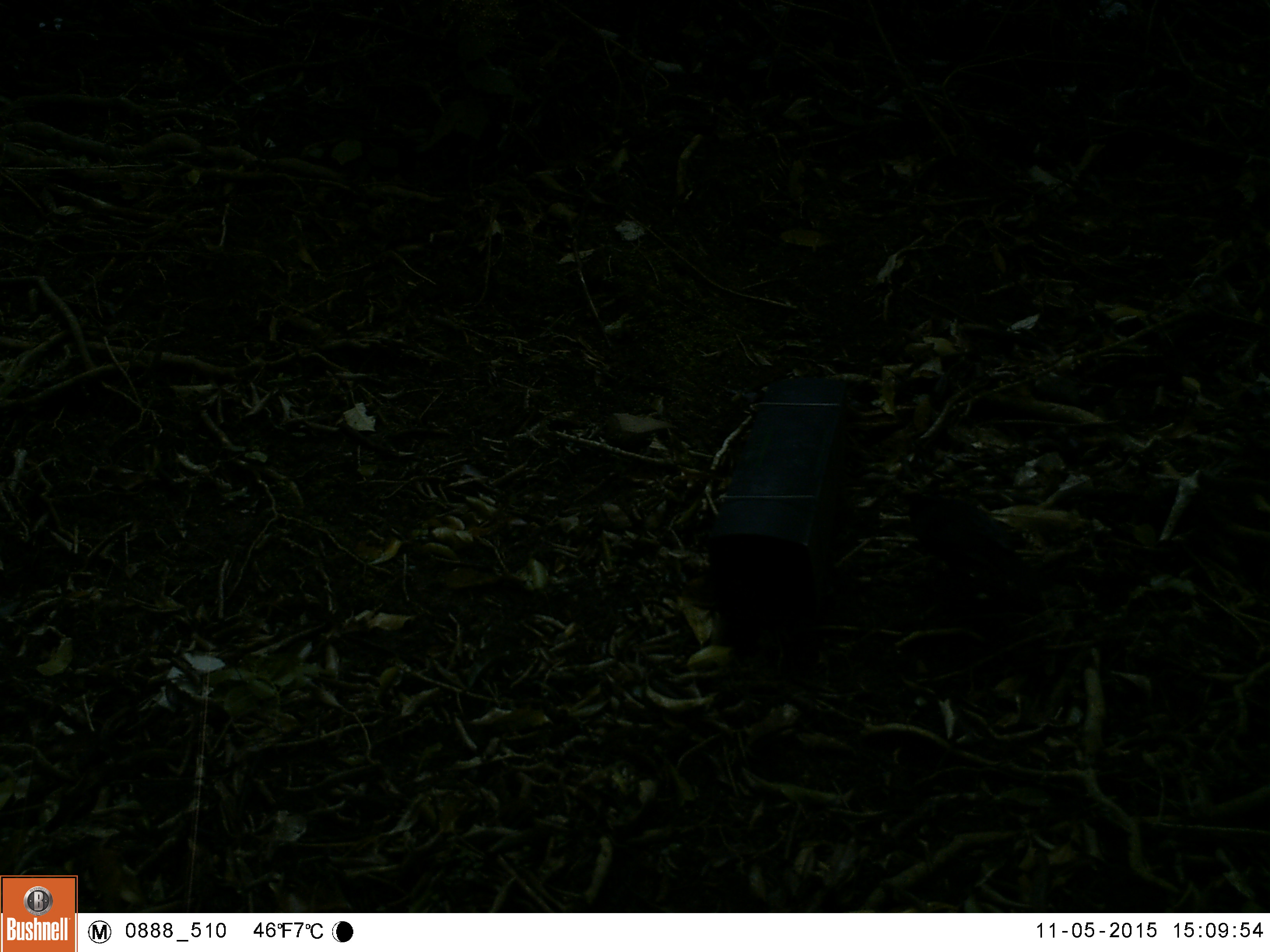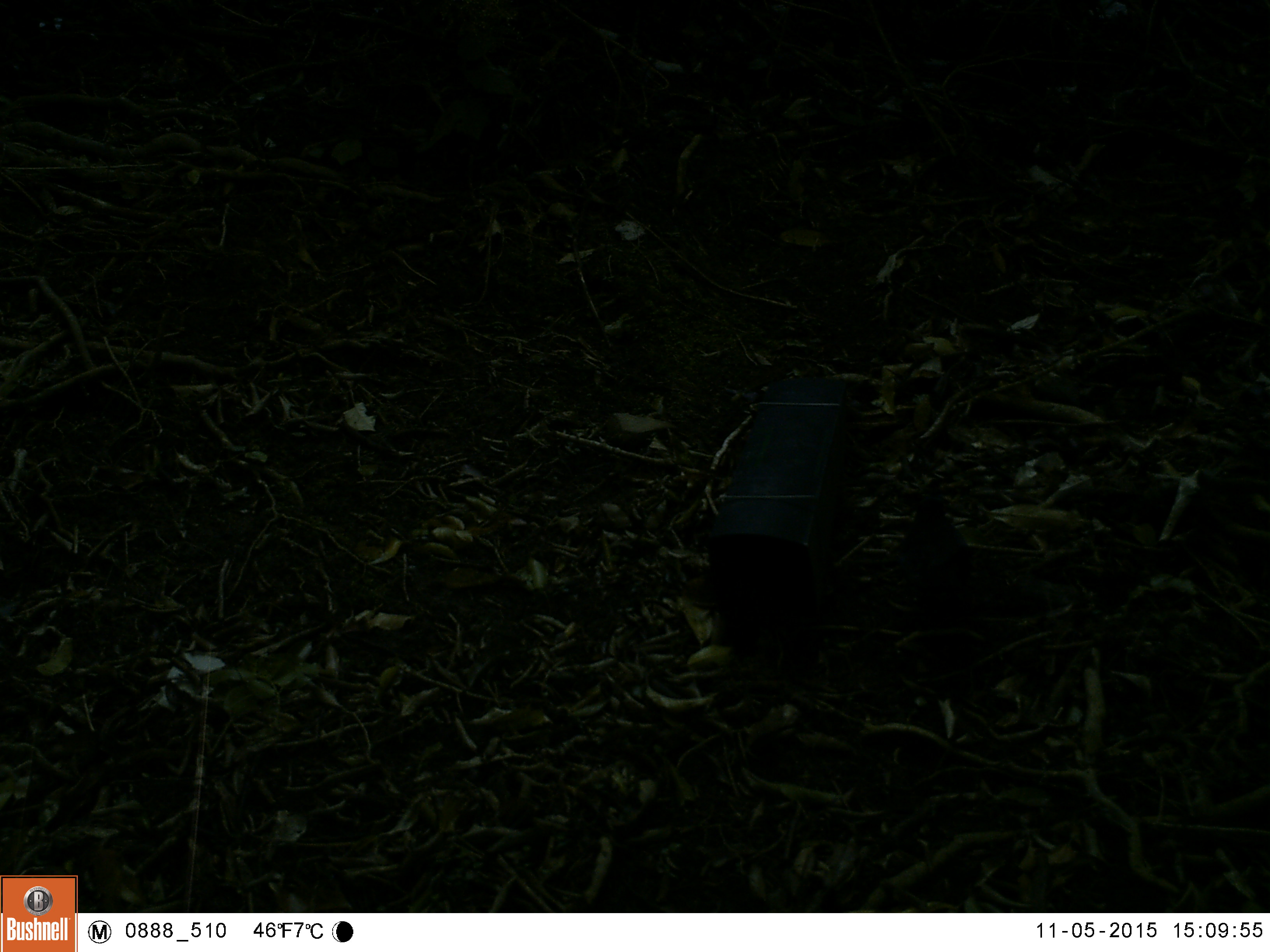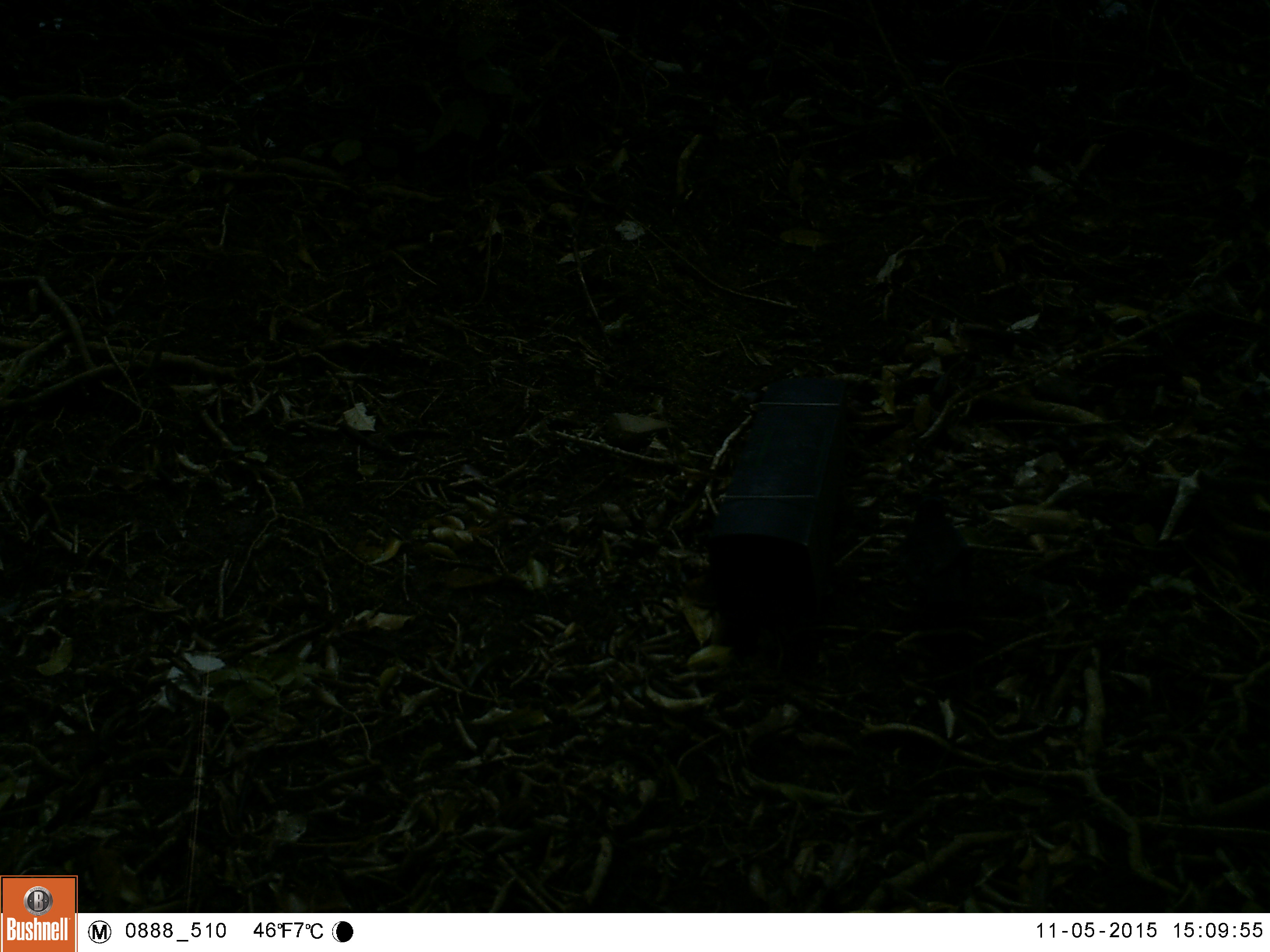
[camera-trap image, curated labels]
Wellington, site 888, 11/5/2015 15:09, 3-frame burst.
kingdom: Animalia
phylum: Chordata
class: Aves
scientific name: Aves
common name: bird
Bird (Aves).